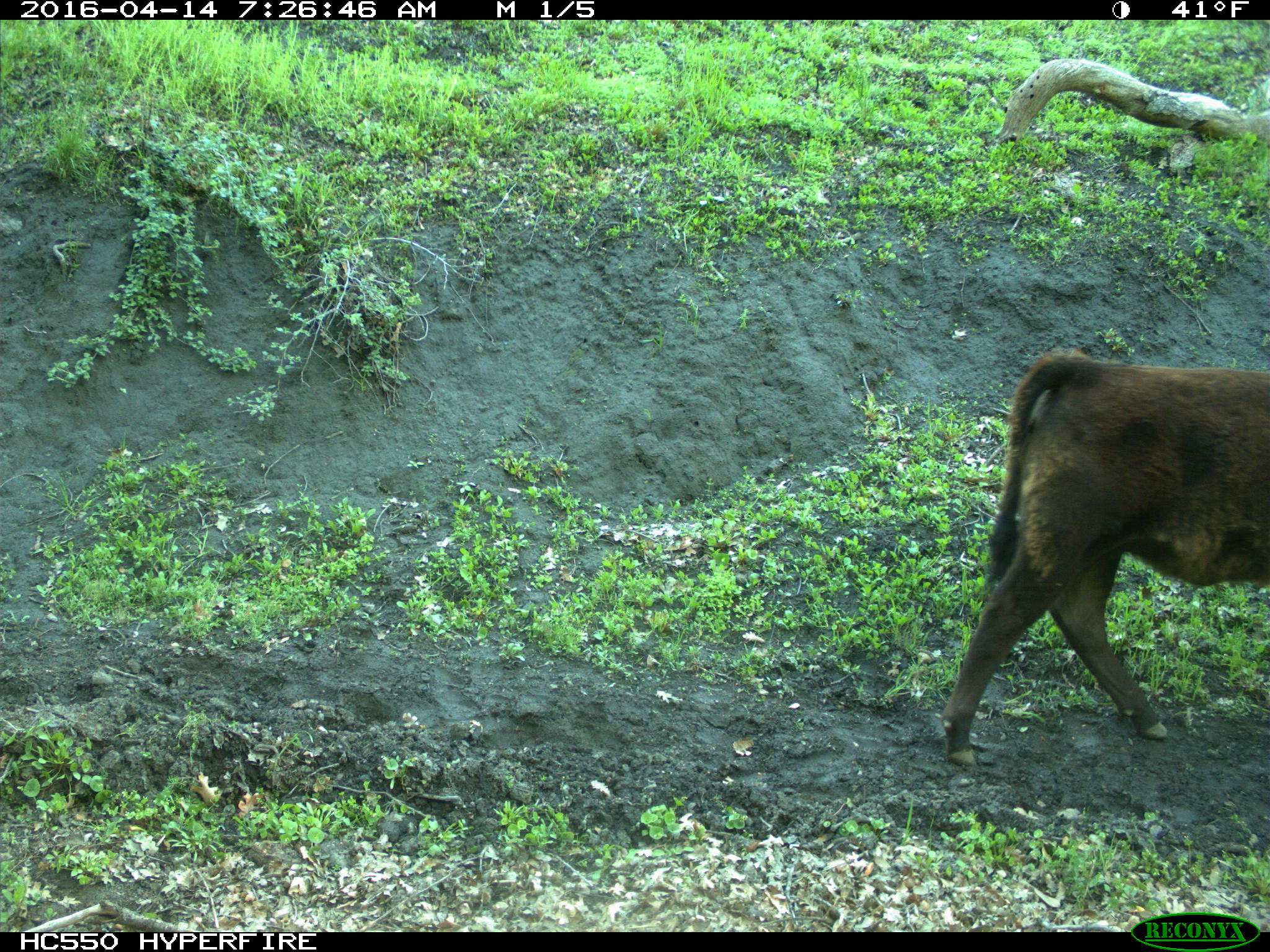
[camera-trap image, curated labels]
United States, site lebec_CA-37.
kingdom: Animalia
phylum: Chordata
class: Mammalia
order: Artiodactyla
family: Bovidae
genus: Bos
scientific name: Bos taurus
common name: domestic cow